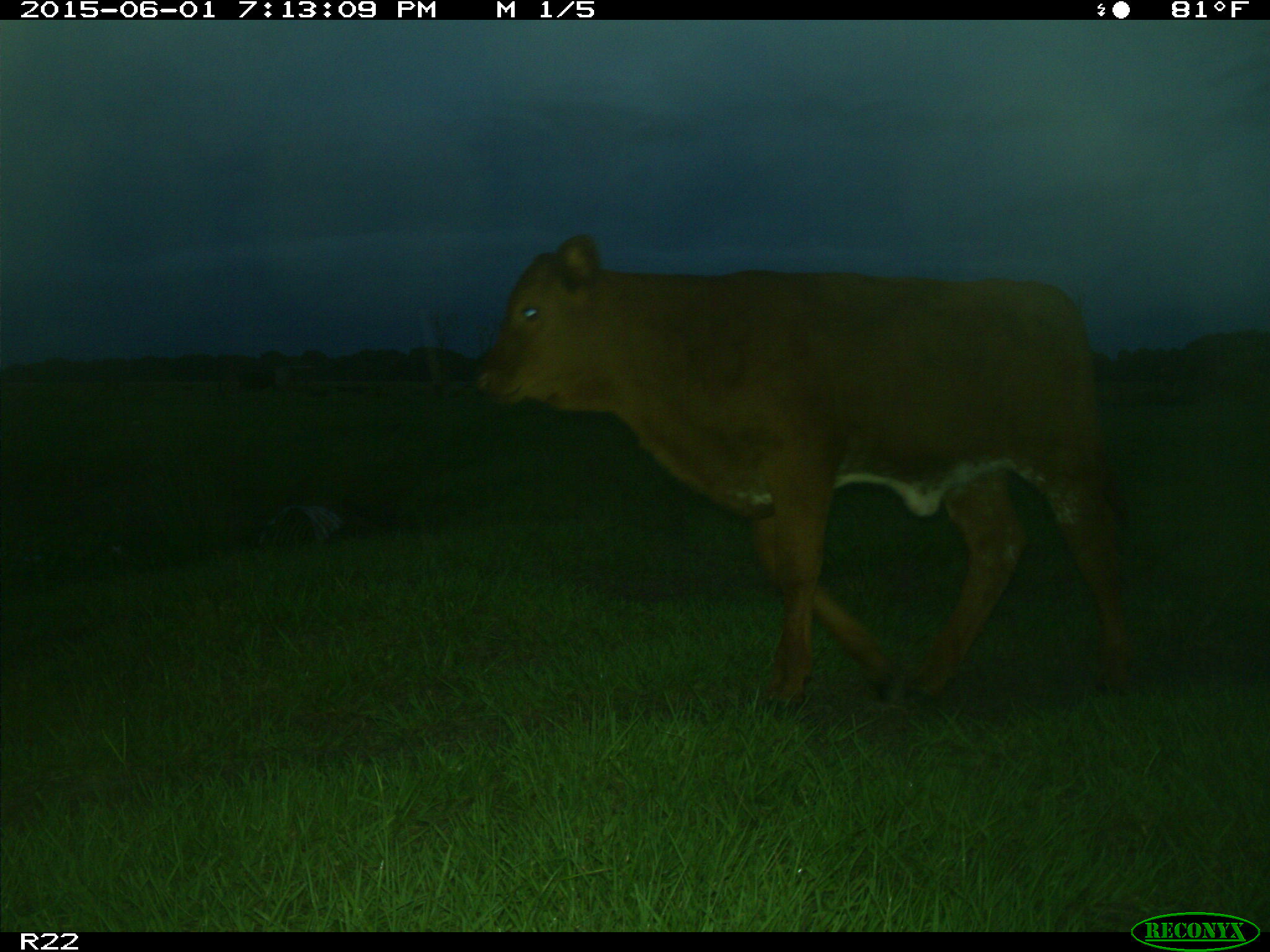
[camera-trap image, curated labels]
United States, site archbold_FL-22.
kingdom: Animalia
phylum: Chordata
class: Mammalia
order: Artiodactyla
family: Bovidae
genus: Bos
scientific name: Bos taurus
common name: domestic cow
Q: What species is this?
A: Bos taurus (domestic cow).